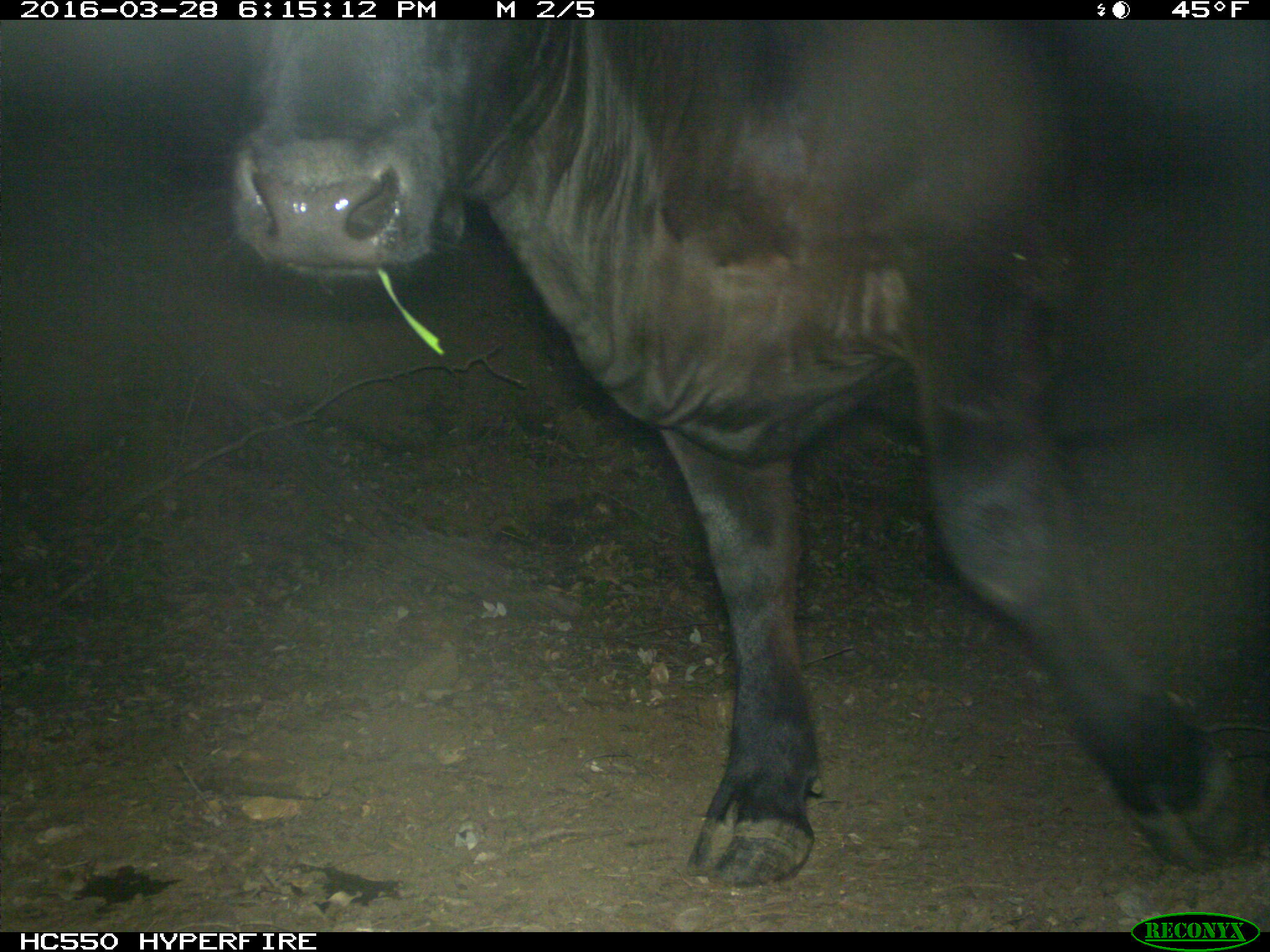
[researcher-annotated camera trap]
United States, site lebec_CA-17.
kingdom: Animalia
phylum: Chordata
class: Mammalia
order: Artiodactyla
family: Bovidae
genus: Bos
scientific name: Bos taurus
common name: domestic cow